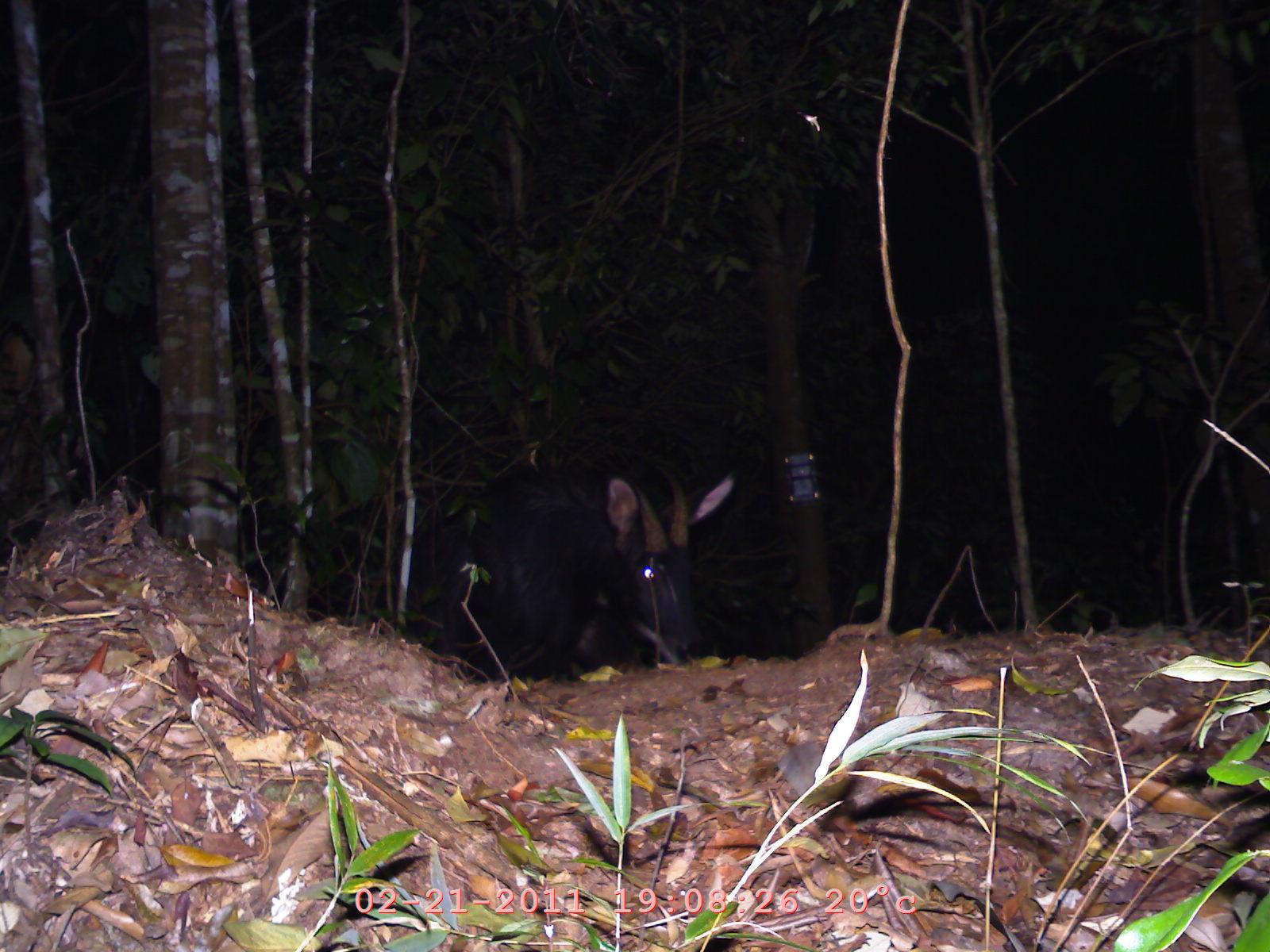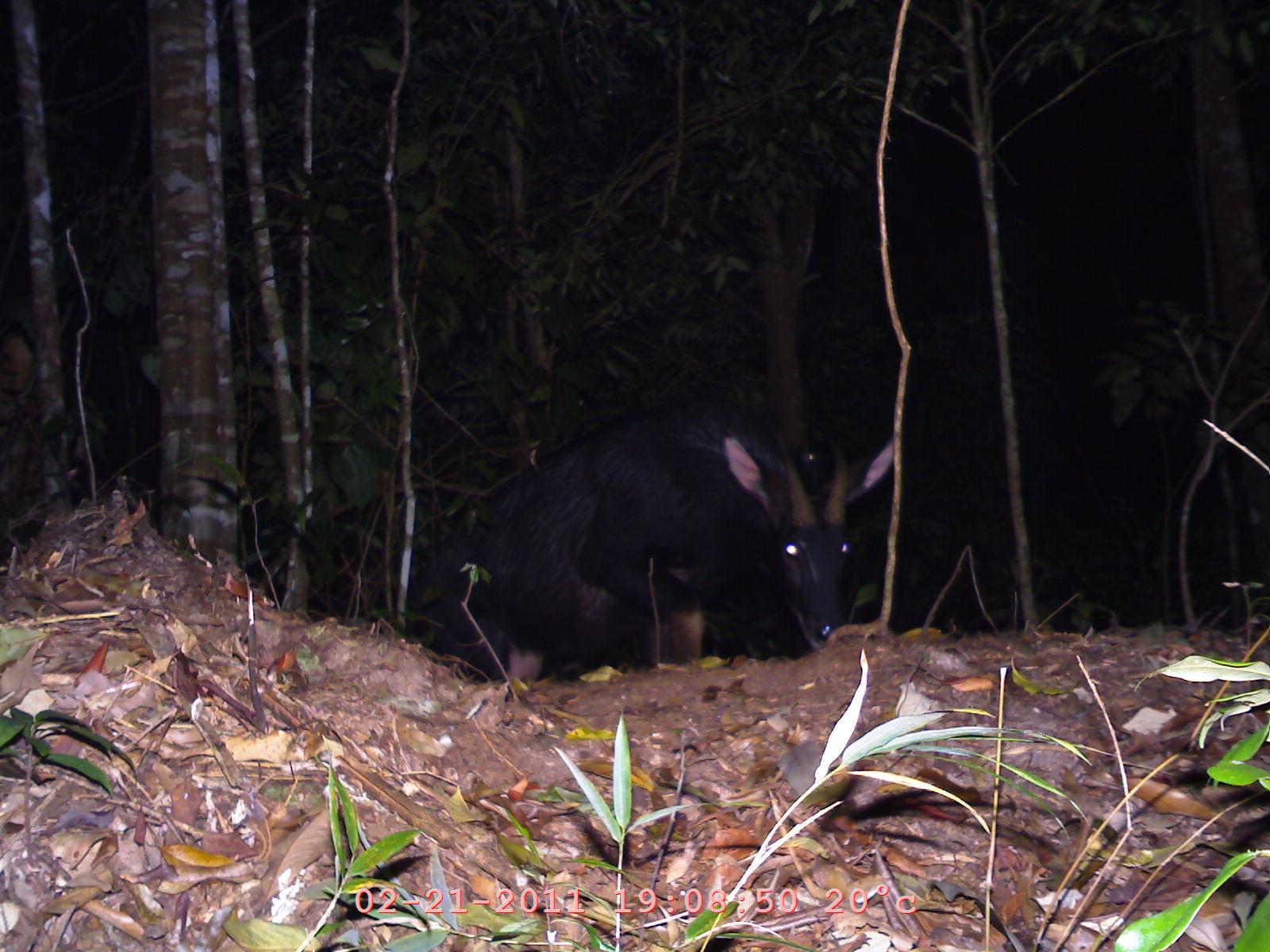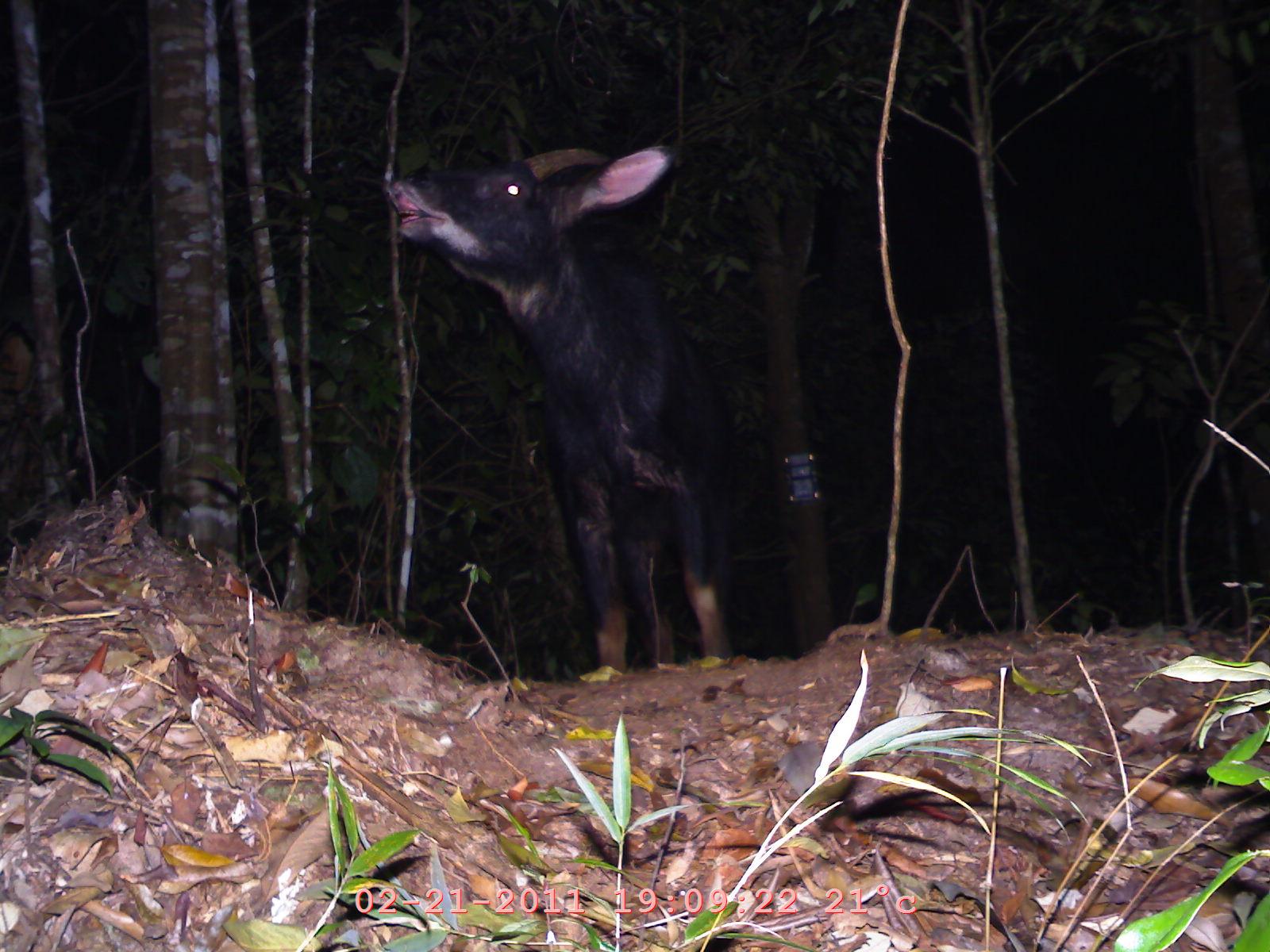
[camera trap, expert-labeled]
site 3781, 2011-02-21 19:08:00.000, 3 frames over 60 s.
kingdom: Animalia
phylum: Chordata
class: Mammalia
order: Artiodactyla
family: Bovidae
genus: Capricornis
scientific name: Capricornis sumatraensis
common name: southern serow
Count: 1.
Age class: adult.